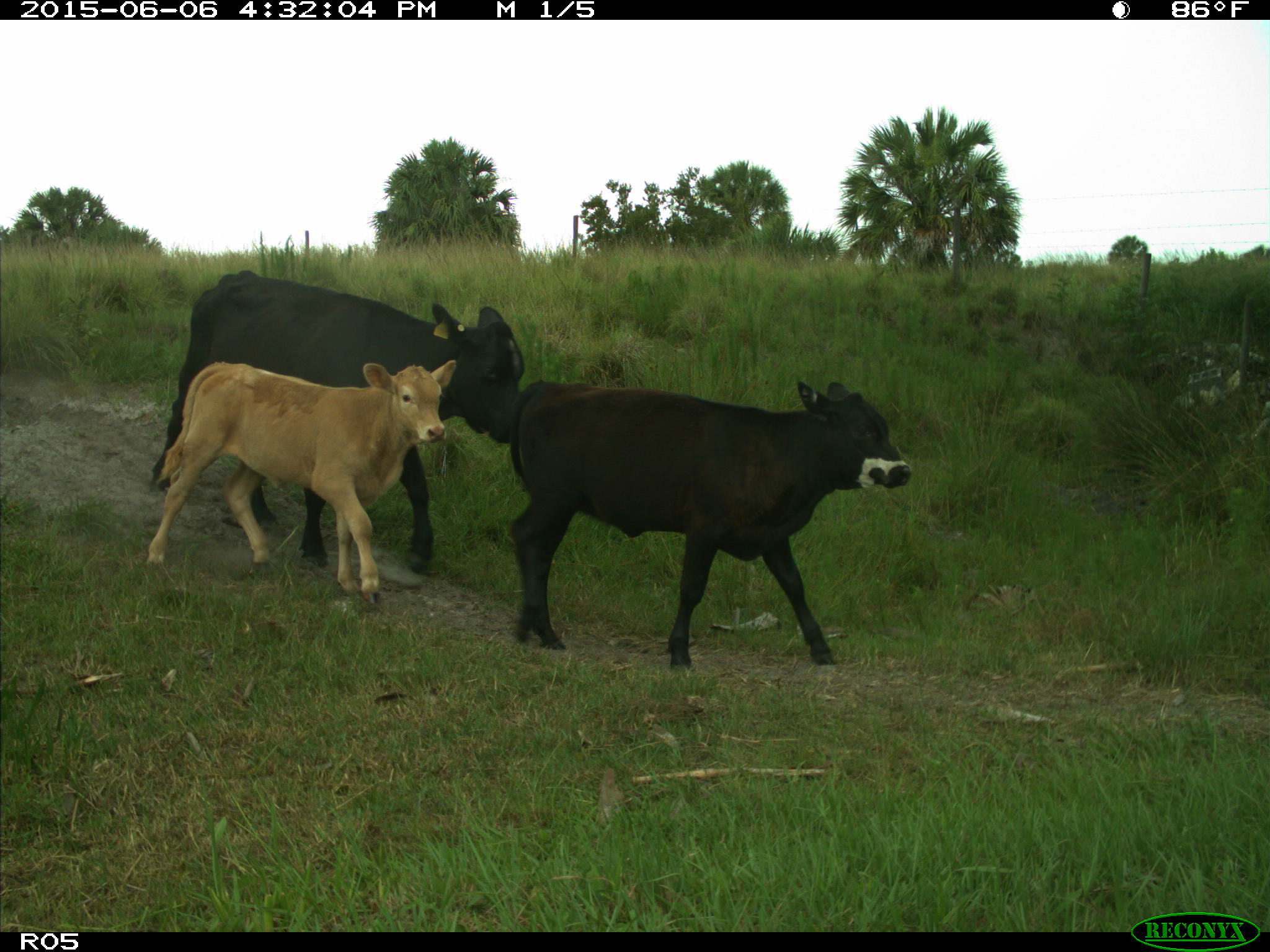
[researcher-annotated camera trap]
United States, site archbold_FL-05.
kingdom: Animalia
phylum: Chordata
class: Mammalia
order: Artiodactyla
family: Bovidae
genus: Bos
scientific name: Bos taurus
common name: domestic cow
Bos taurus (domestic cow).